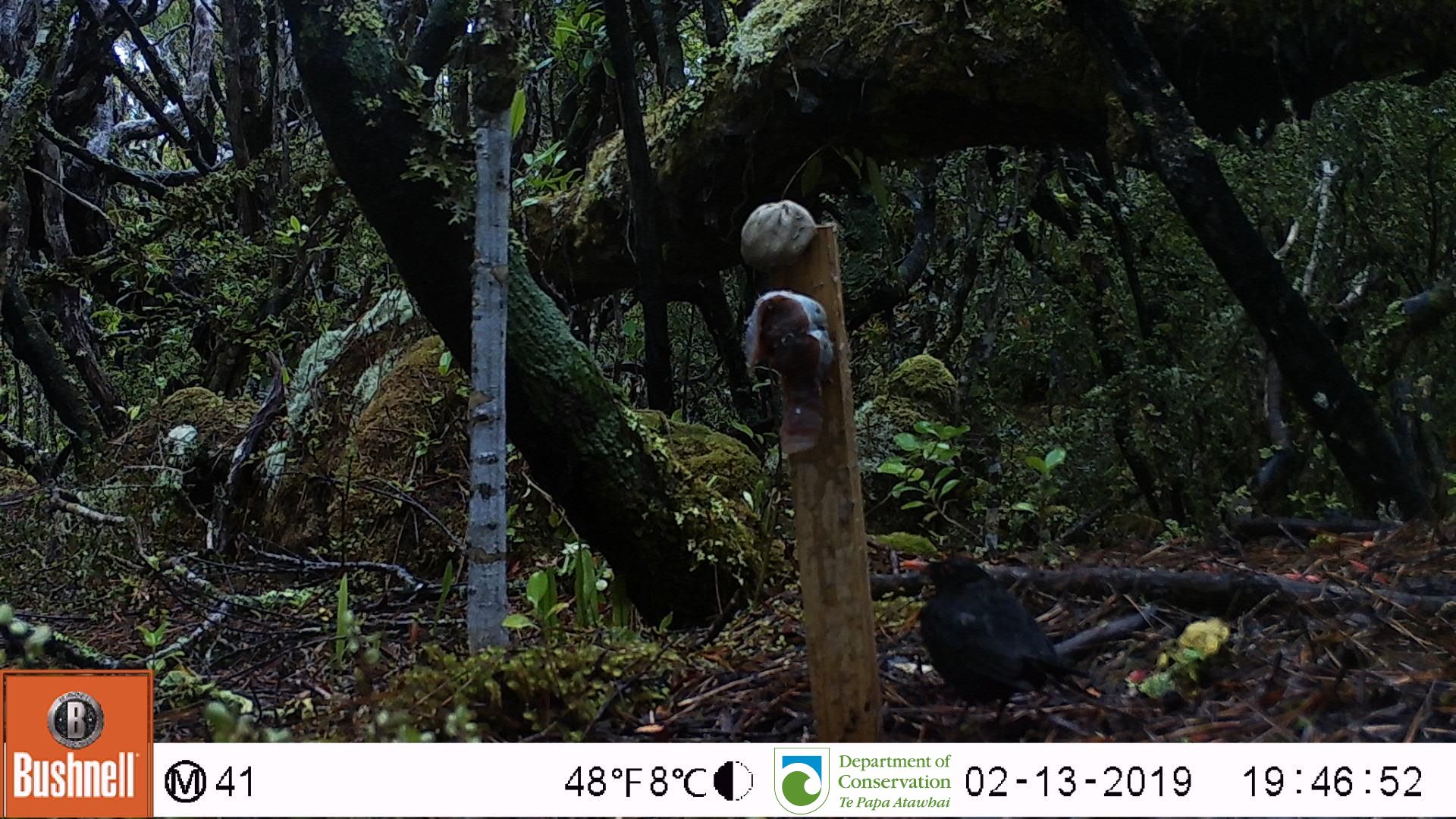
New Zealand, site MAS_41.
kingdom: Animalia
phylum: Chordata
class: Aves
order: Passeriformes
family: Turdidae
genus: Turdus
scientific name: Turdus merula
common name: eurasian blackbird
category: blackbird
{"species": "blackbird (eurasian blackbird) (Turdus merula)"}